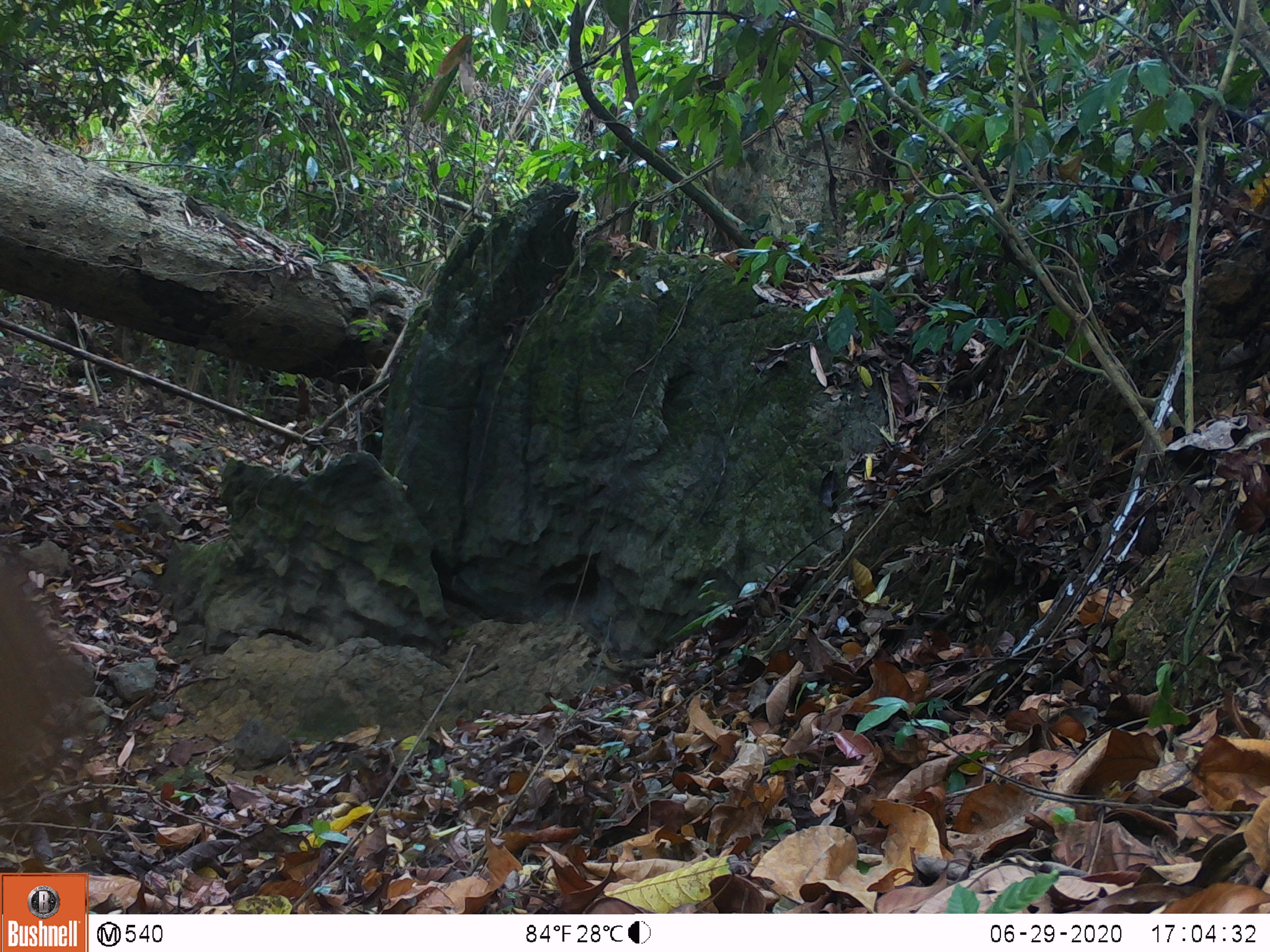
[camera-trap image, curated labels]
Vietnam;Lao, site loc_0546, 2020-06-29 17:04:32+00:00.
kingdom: Animalia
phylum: Chordata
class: Mammalia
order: Artiodactyla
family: Tragulidae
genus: Moschiola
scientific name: Moschiola meminna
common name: chevrotain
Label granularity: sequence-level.